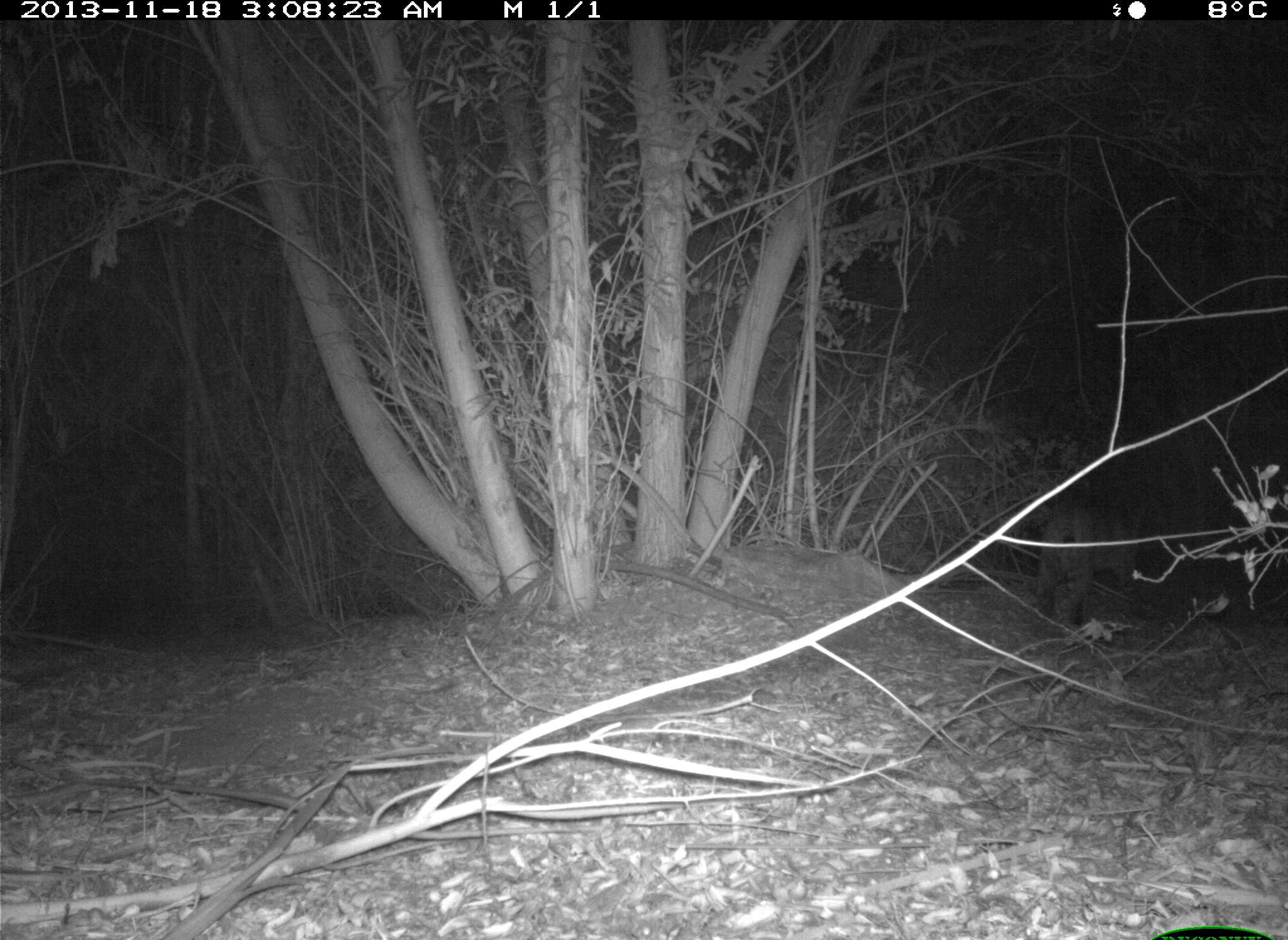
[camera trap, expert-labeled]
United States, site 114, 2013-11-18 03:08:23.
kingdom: Animalia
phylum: Chordata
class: Mammalia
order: Carnivora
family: Felidae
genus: Lynx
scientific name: Lynx rufus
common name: bobcat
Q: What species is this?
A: Bobcat (Lynx rufus).